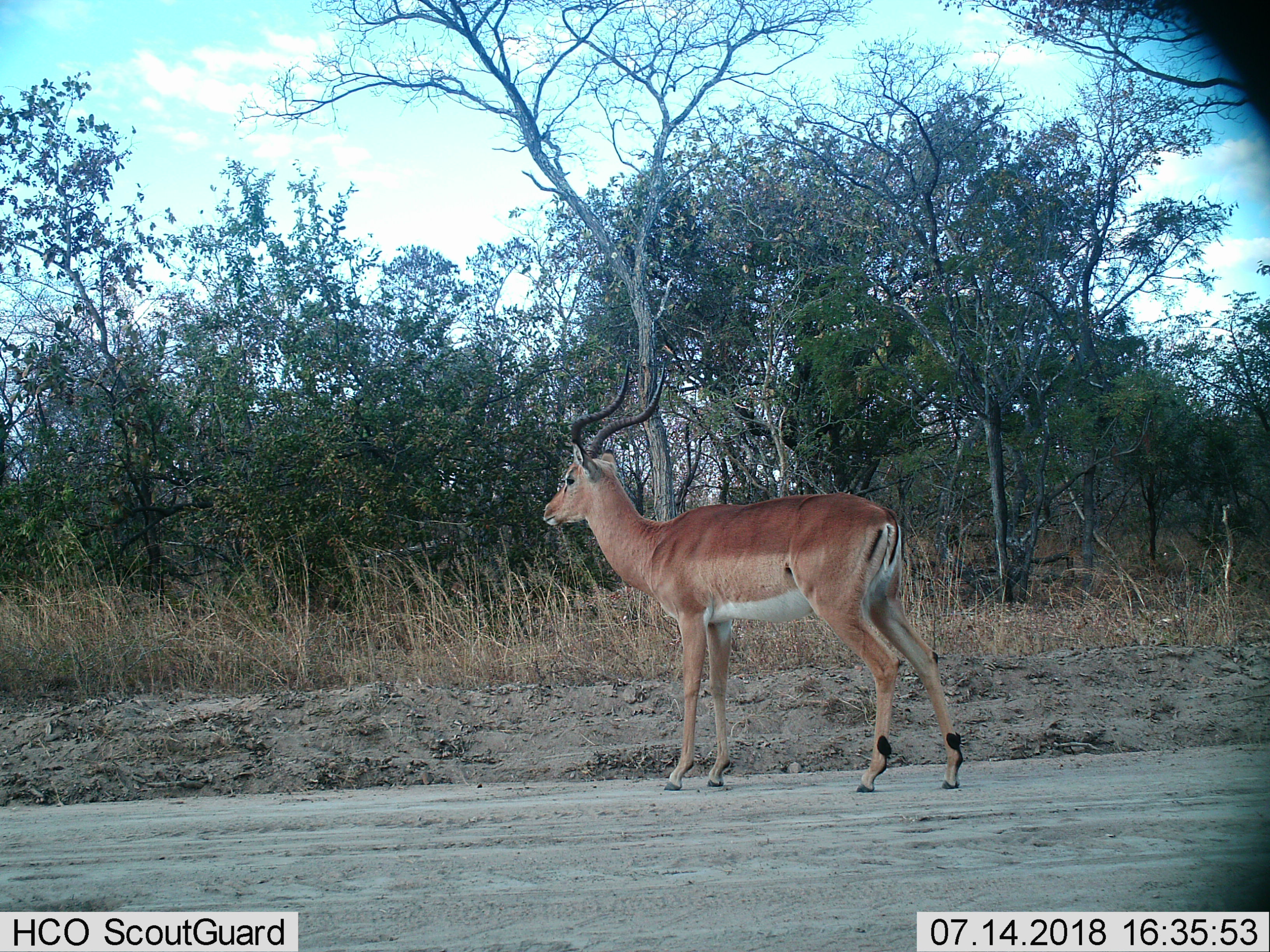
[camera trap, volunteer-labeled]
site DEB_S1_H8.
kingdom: Animalia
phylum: Chordata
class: Mammalia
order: Artiodactyla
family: Bovidae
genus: Aepyceros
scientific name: Aepyceros melampus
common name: impala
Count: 1.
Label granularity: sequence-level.